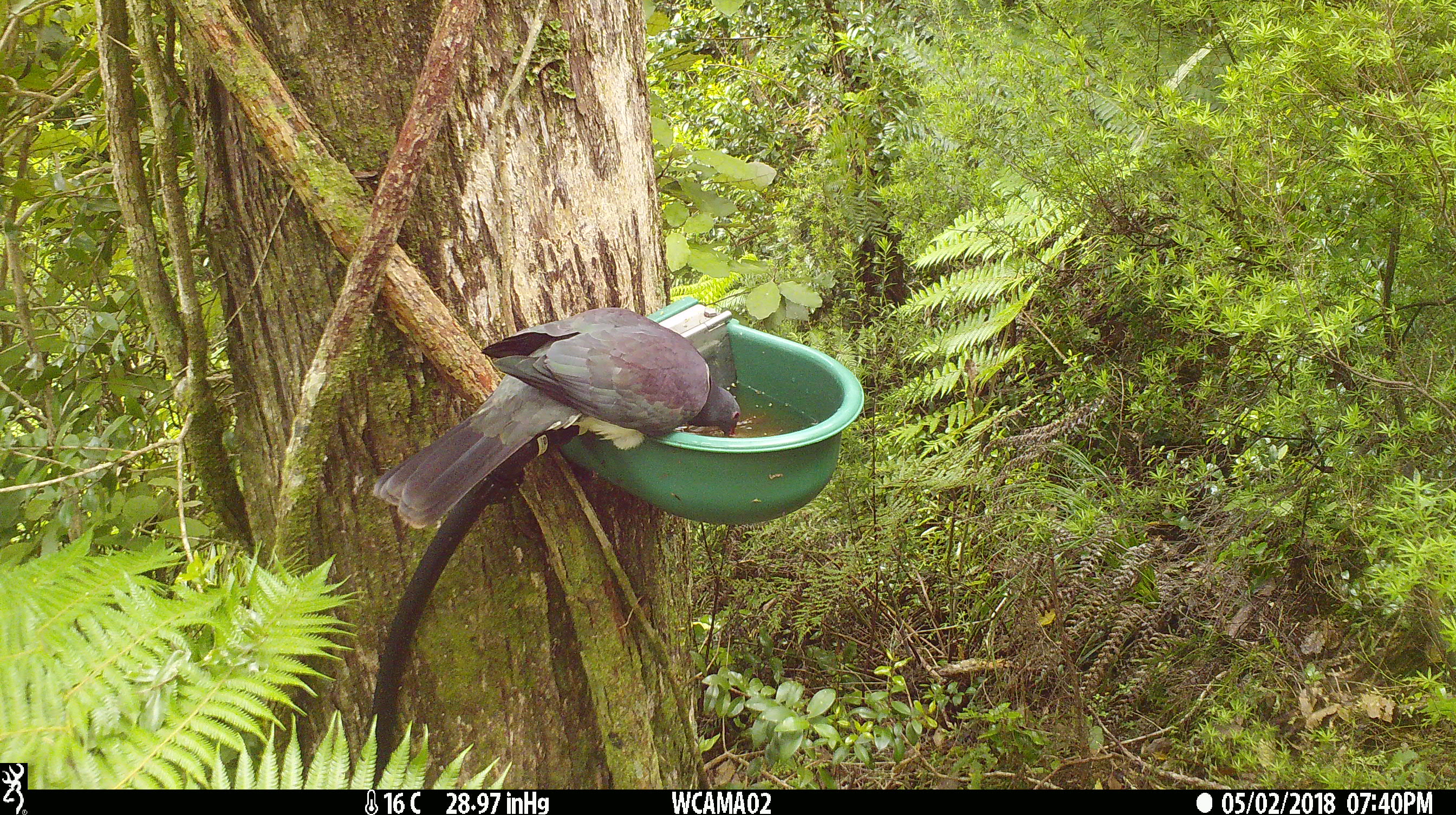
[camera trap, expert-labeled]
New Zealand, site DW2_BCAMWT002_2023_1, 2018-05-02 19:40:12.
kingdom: Animalia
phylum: Chordata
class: Aves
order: Columbiformes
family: Columbidae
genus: Hemiphaga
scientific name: Hemiphaga novaeseelandiae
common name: new zealand pigeon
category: kereru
Kereru (new zealand pigeon) (Hemiphaga novaeseelandiae).